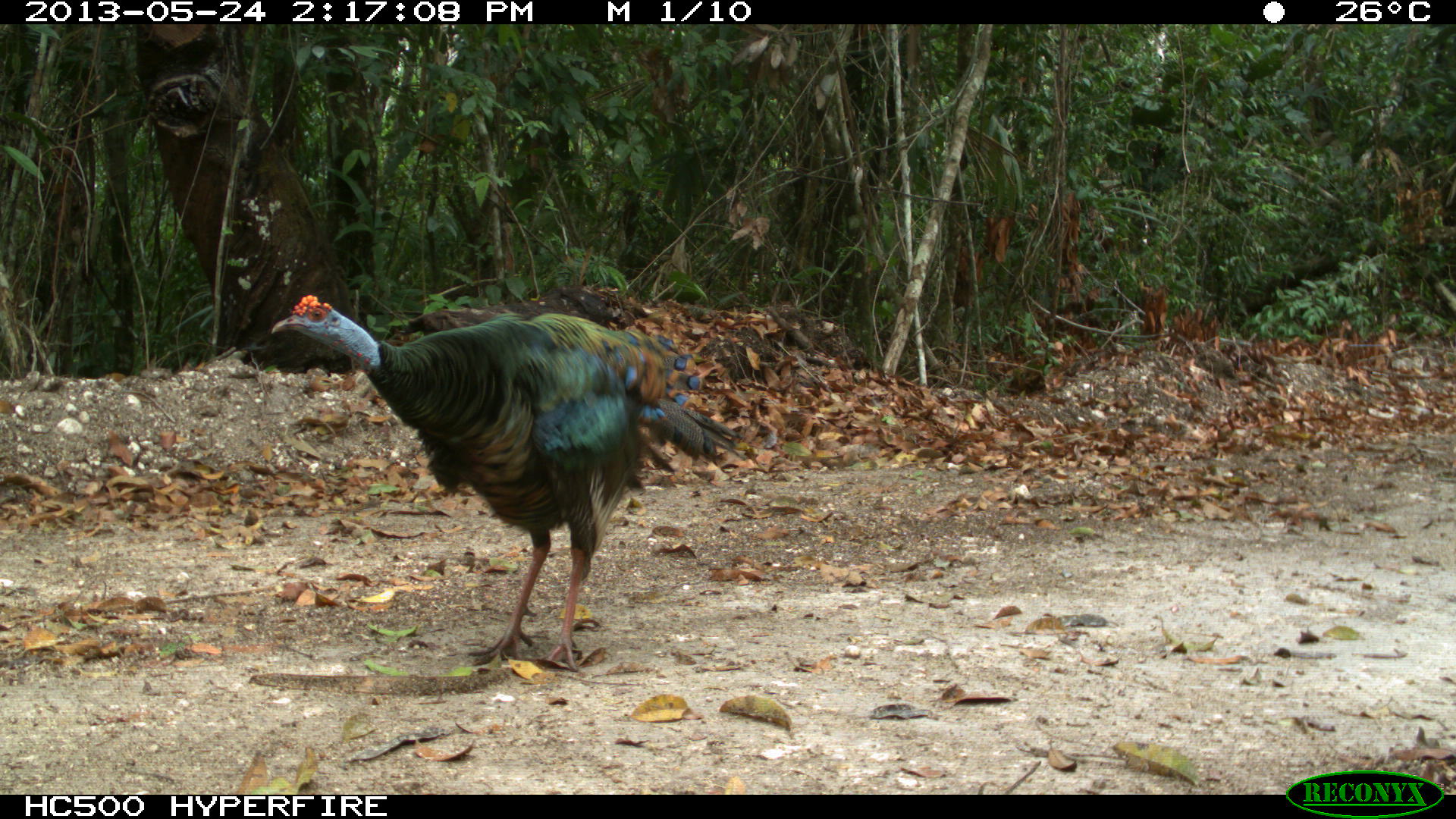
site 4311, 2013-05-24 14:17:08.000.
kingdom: Animalia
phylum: Chordata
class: Aves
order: Galliformes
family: Phasianidae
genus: Meleagris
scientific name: Meleagris ocellata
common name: ocellated turkey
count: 1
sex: male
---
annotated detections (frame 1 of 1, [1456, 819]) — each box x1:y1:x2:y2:
meleagris ocellata: 271:294:746:672